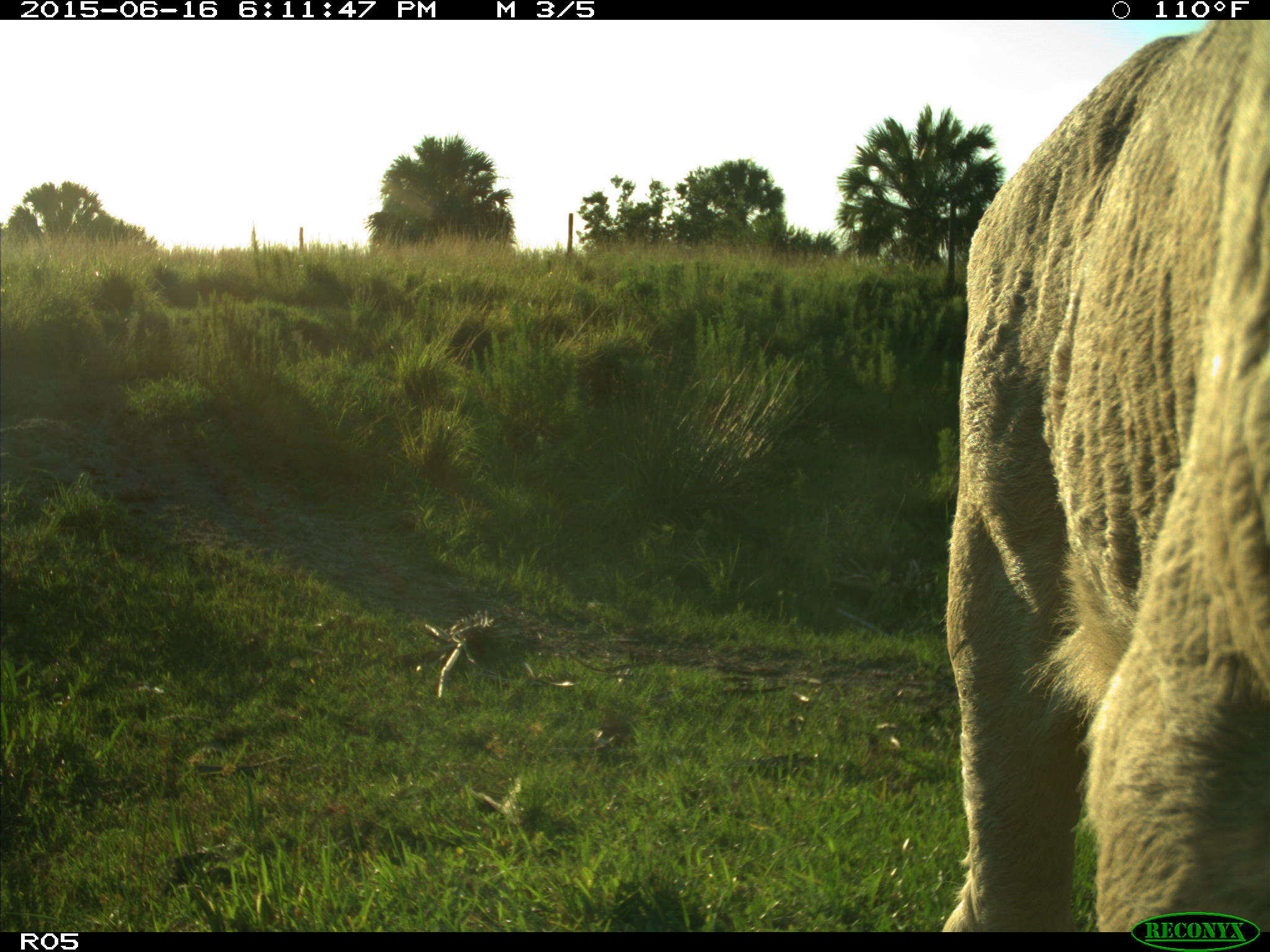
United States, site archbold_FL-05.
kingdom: Animalia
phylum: Chordata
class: Mammalia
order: Artiodactyla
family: Bovidae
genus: Bos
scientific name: Bos taurus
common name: domestic cow